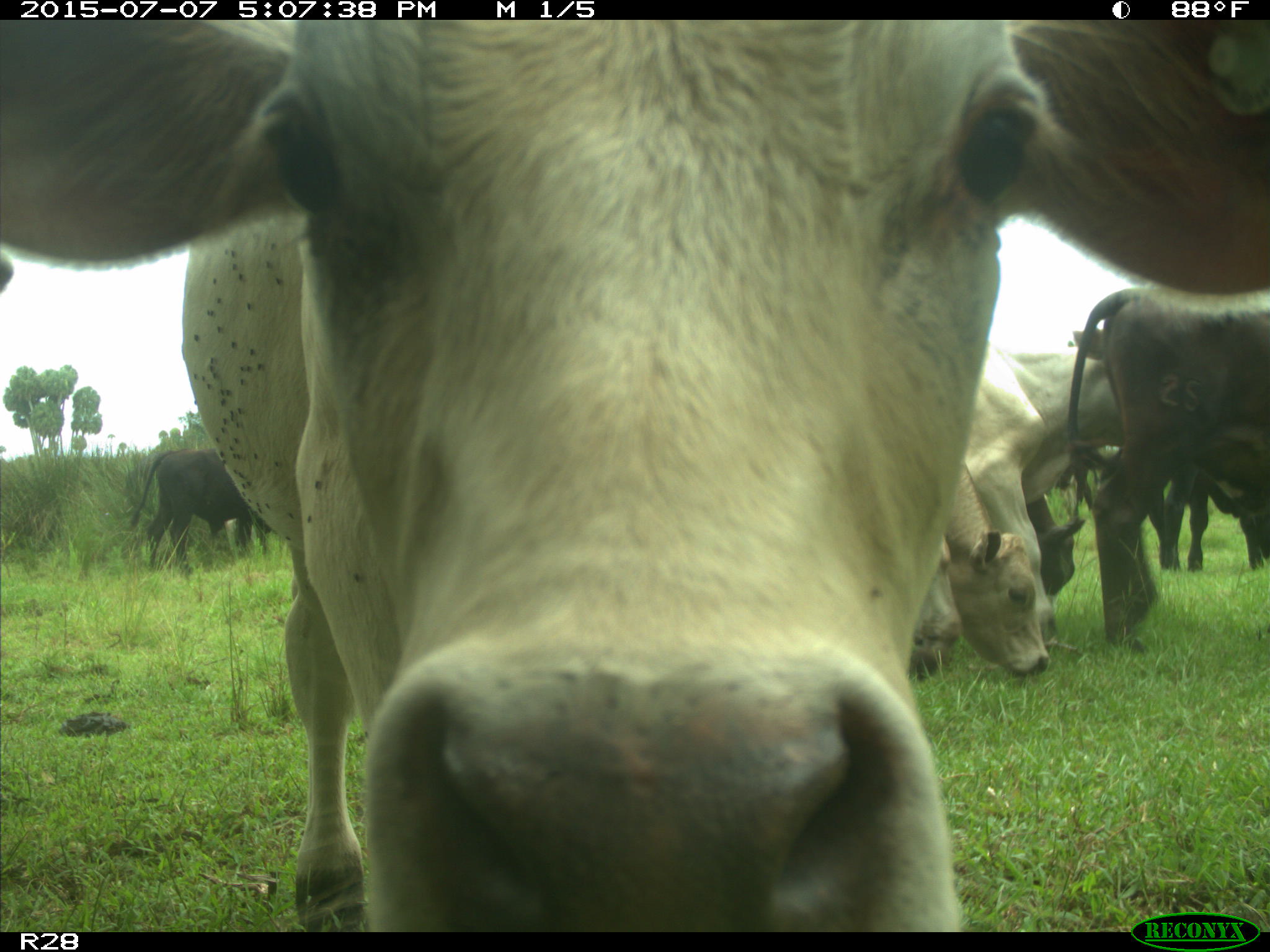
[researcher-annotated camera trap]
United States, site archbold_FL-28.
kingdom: Animalia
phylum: Chordata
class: Mammalia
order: Artiodactyla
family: Bovidae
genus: Bos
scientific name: Bos taurus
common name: domestic cow